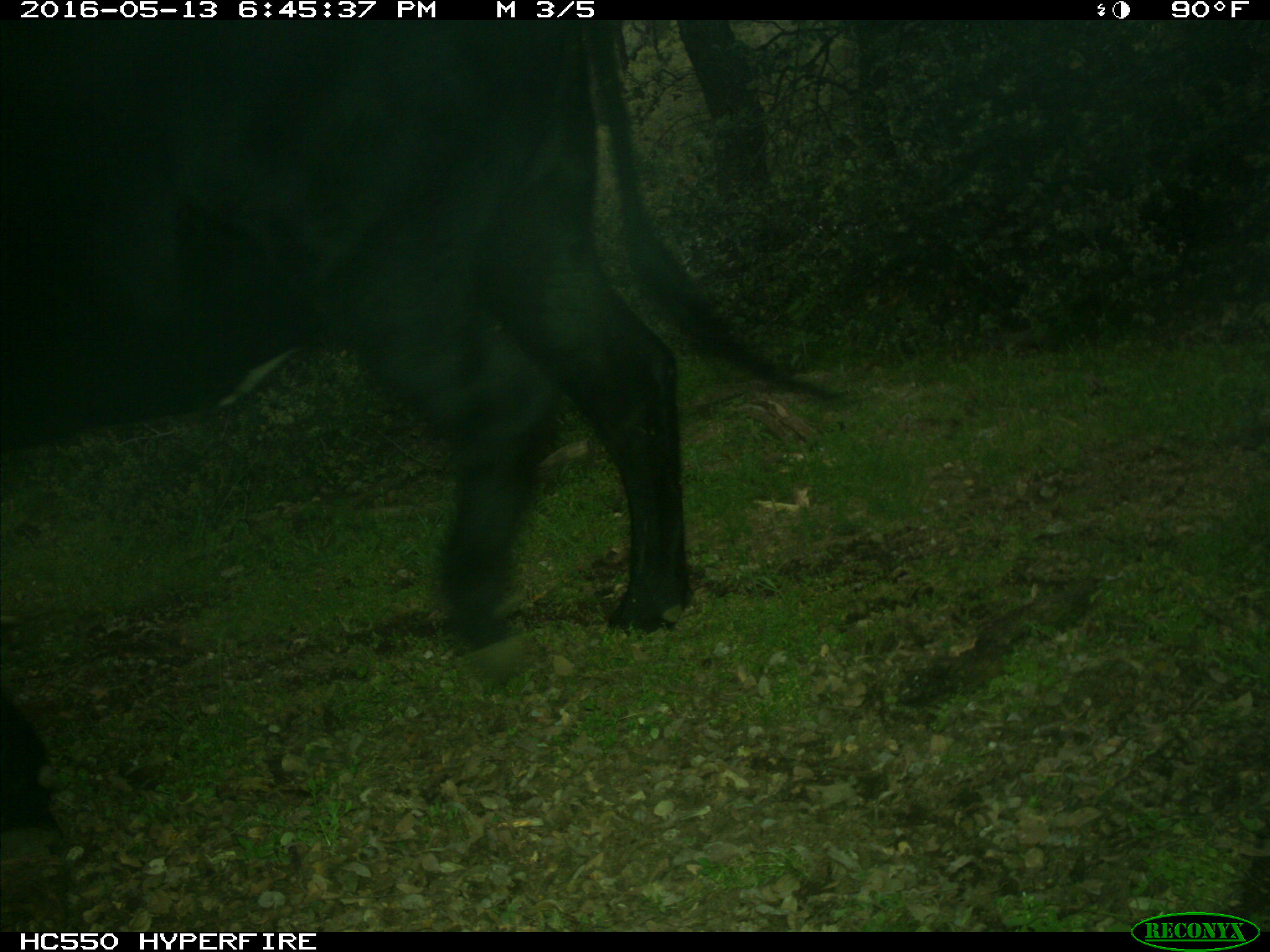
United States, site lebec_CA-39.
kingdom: Animalia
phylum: Chordata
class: Mammalia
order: Artiodactyla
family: Bovidae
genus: Bos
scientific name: Bos taurus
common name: domestic cow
Bos taurus (domestic cow).